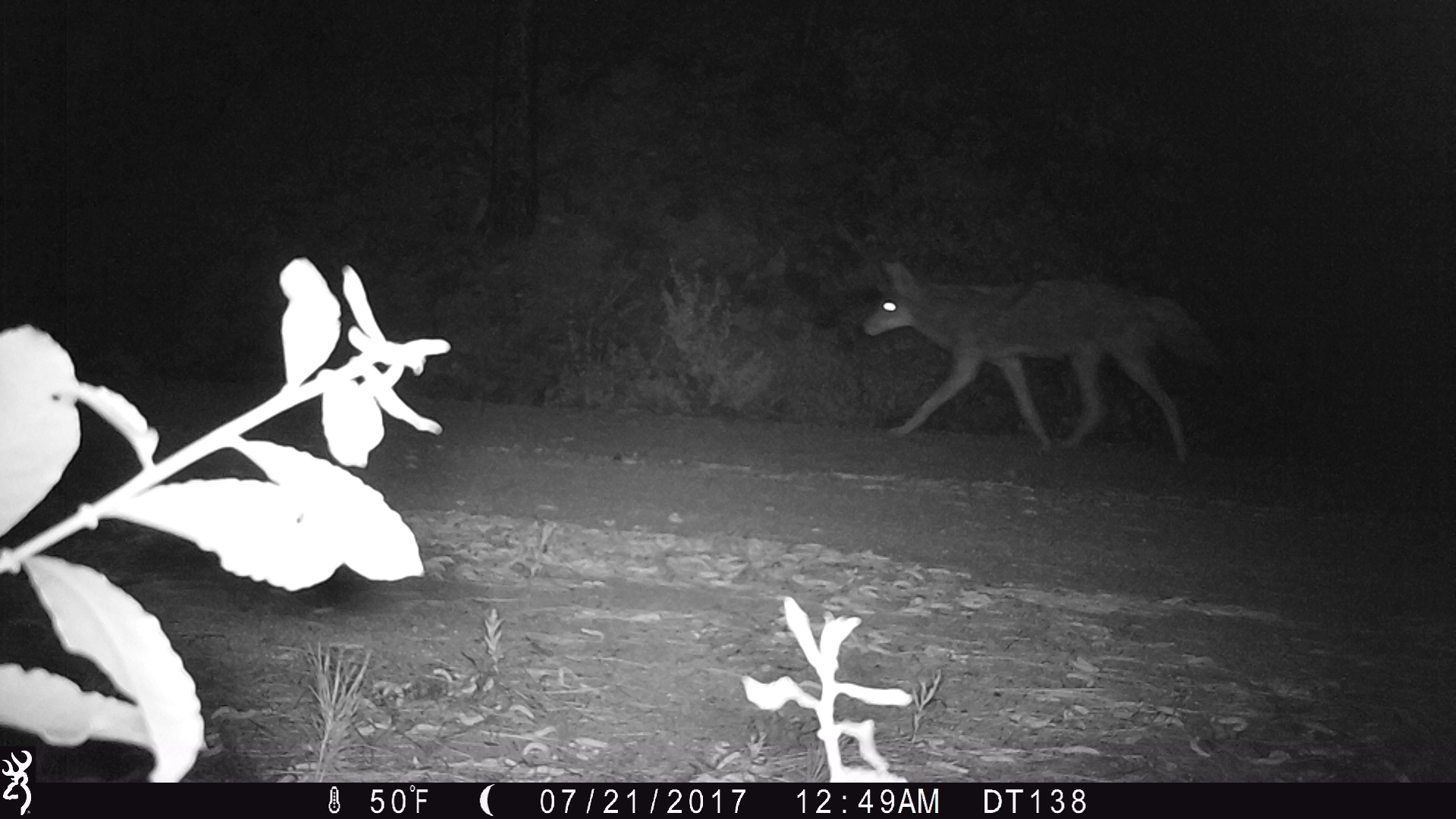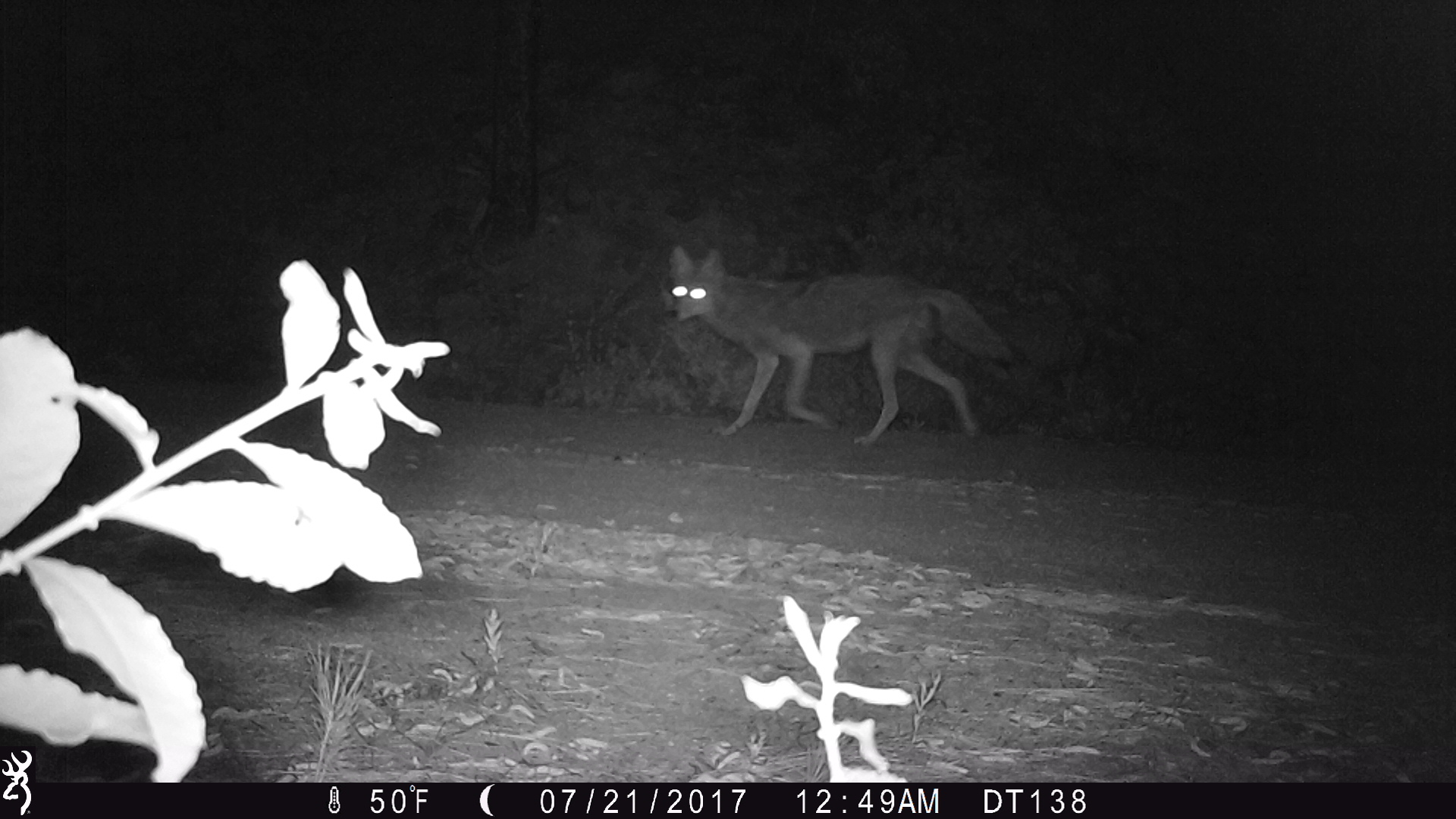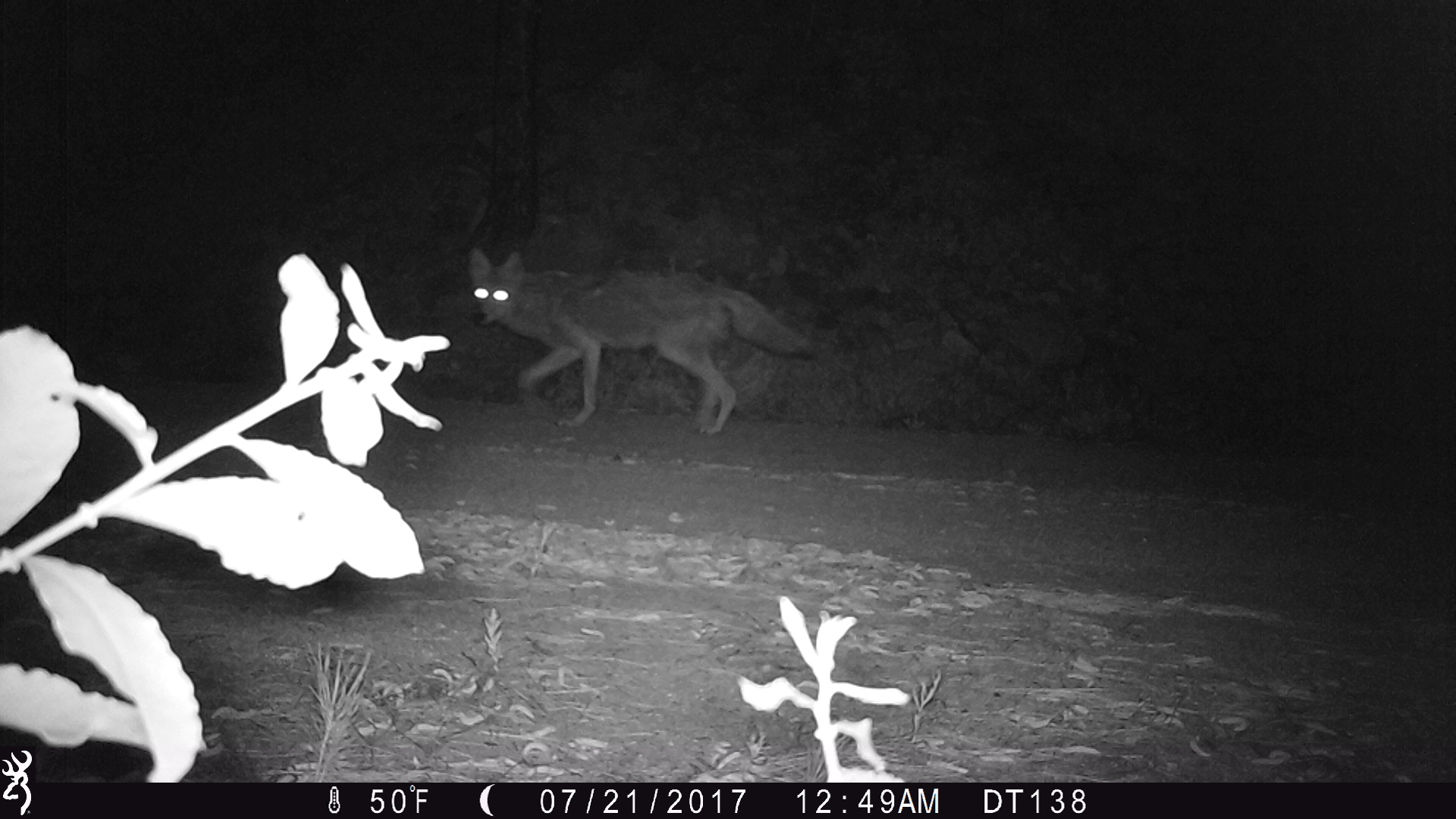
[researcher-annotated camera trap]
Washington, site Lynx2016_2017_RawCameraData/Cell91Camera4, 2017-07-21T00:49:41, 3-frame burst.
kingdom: Animalia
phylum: Chordata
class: Mammalia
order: Carnivora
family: Canidae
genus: Canis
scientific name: Canis latrans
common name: coyote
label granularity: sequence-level